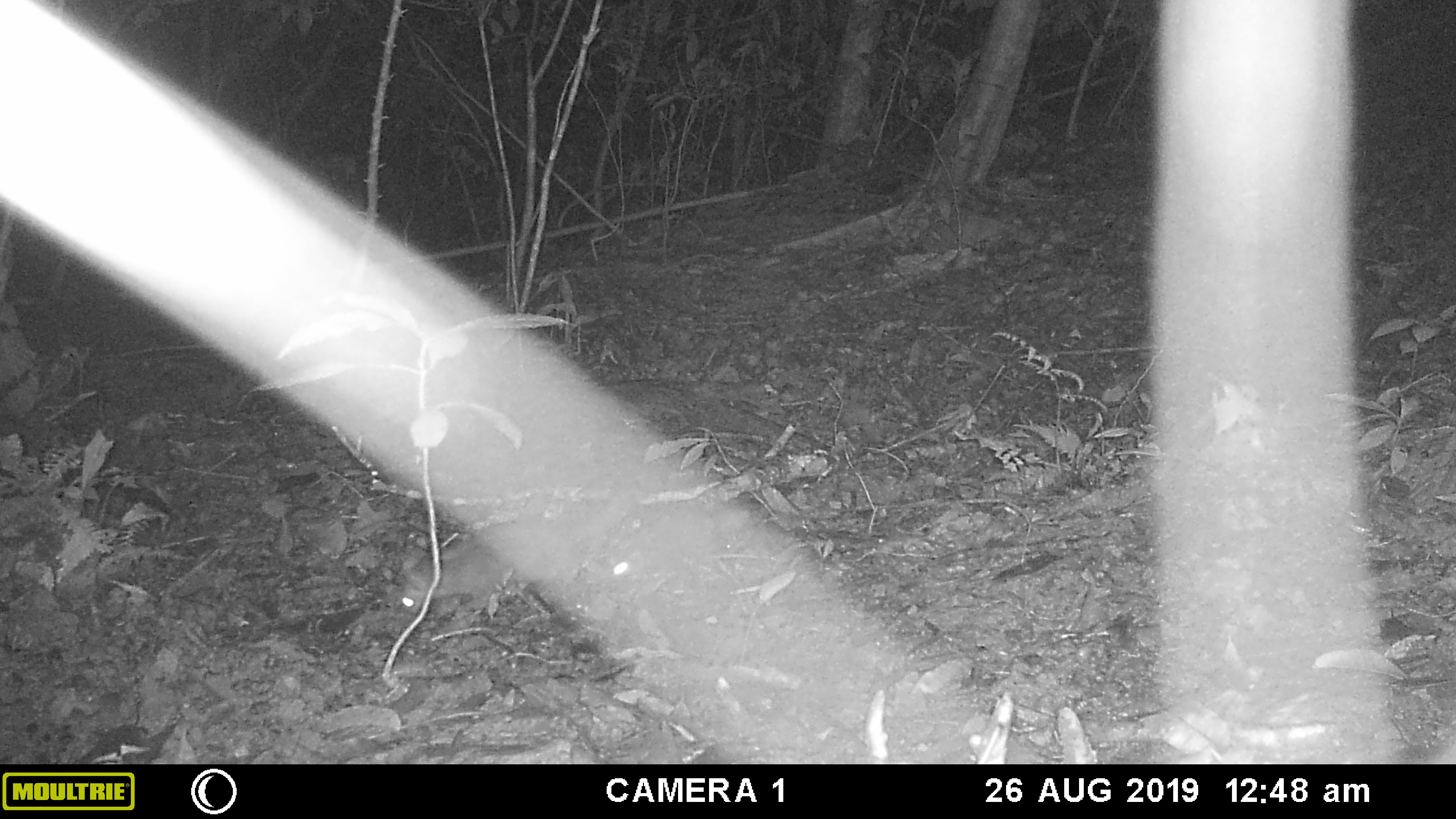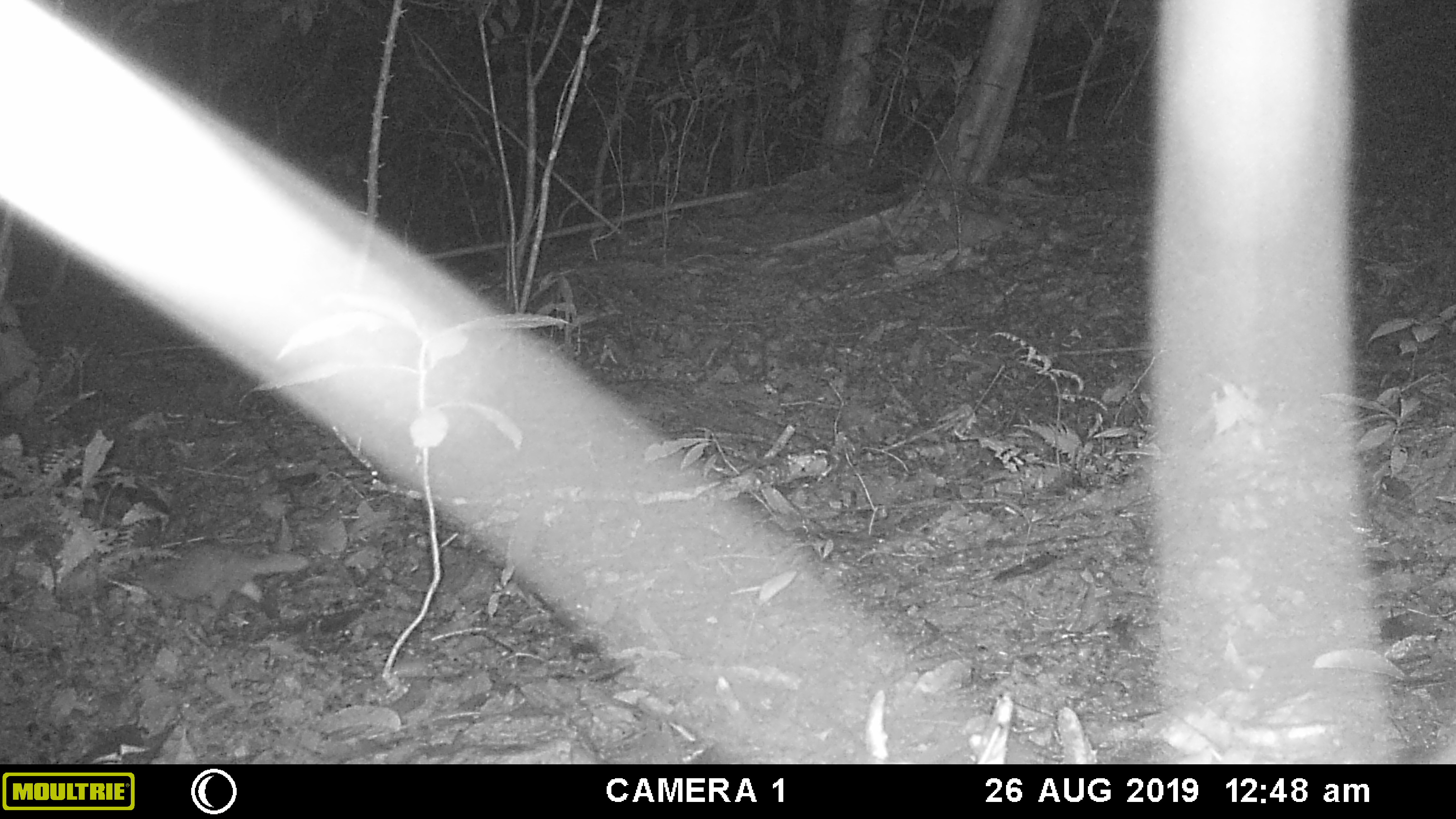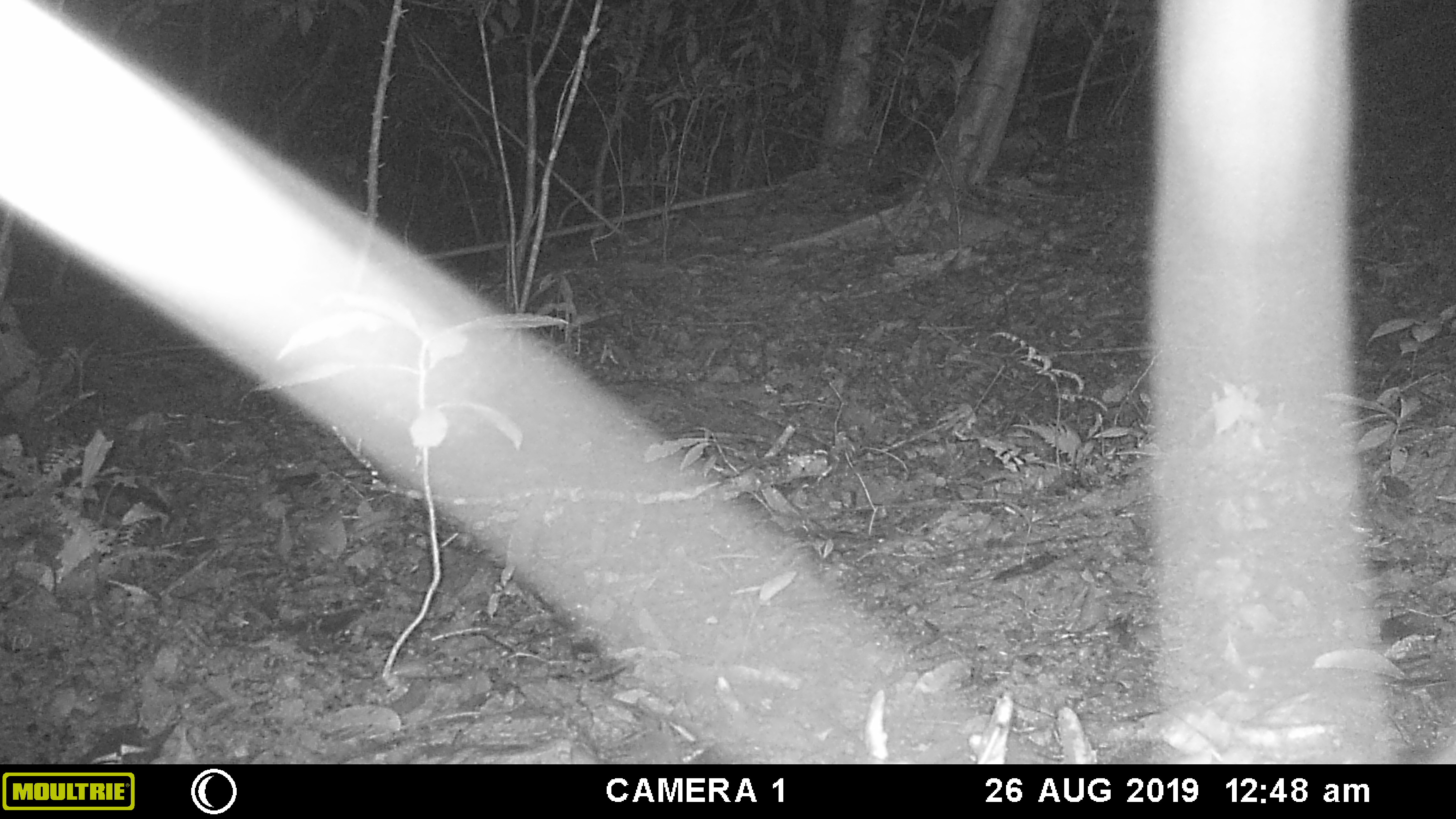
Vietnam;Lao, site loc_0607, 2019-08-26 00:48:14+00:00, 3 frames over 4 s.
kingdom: Animalia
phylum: Chordata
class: Mammalia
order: Carnivora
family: Mustelidae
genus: Melogale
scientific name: Melogale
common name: ferret badger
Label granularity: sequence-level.